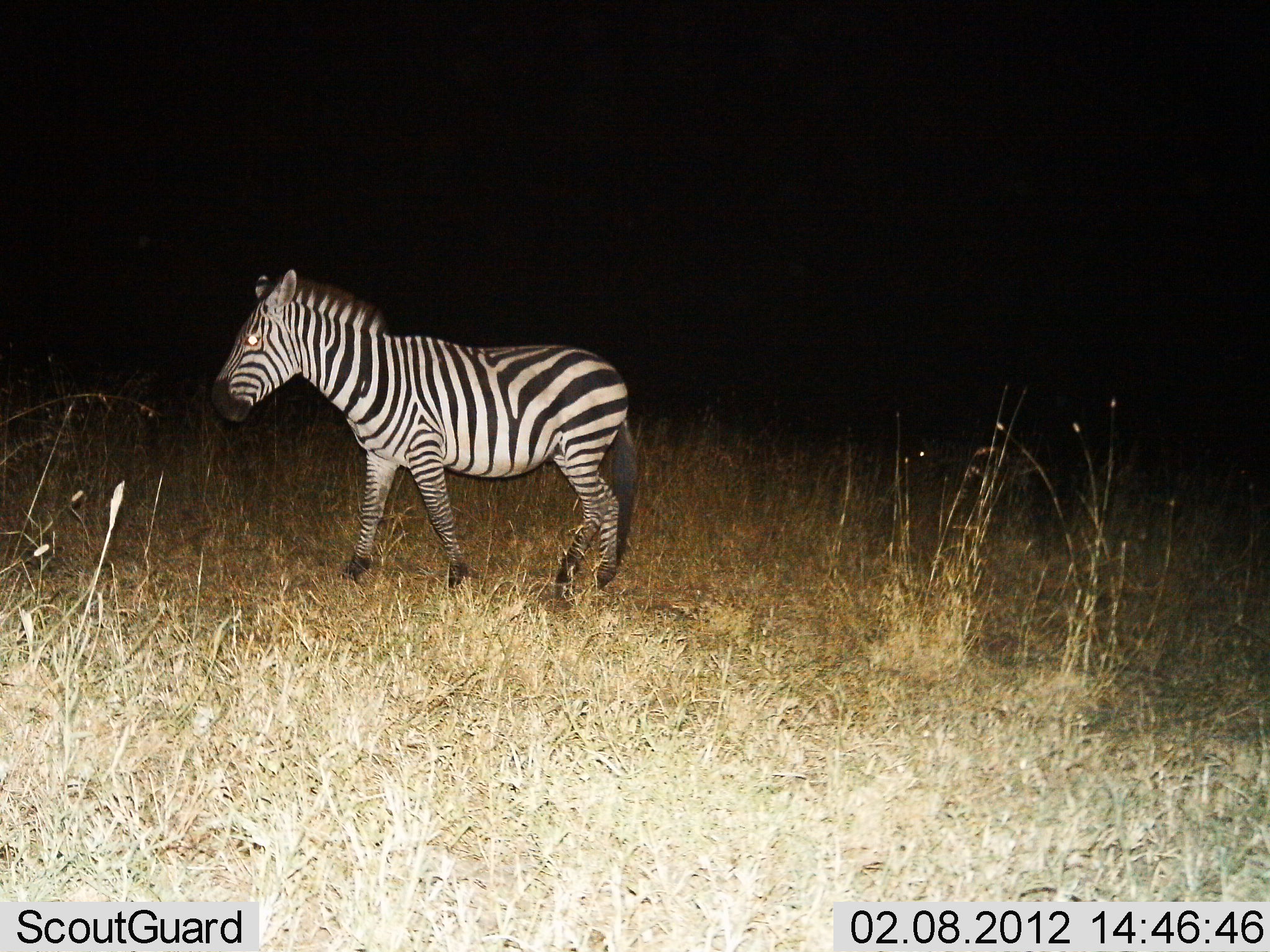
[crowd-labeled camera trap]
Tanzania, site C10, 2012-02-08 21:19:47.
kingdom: Animalia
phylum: Chordata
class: Mammalia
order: Perissodactyla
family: Equidae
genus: Equus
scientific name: Equus quagga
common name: plains zebra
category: zebra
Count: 1.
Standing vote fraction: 27%.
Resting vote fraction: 0%.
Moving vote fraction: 73%.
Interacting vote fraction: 0%.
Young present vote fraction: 0%.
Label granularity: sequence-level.